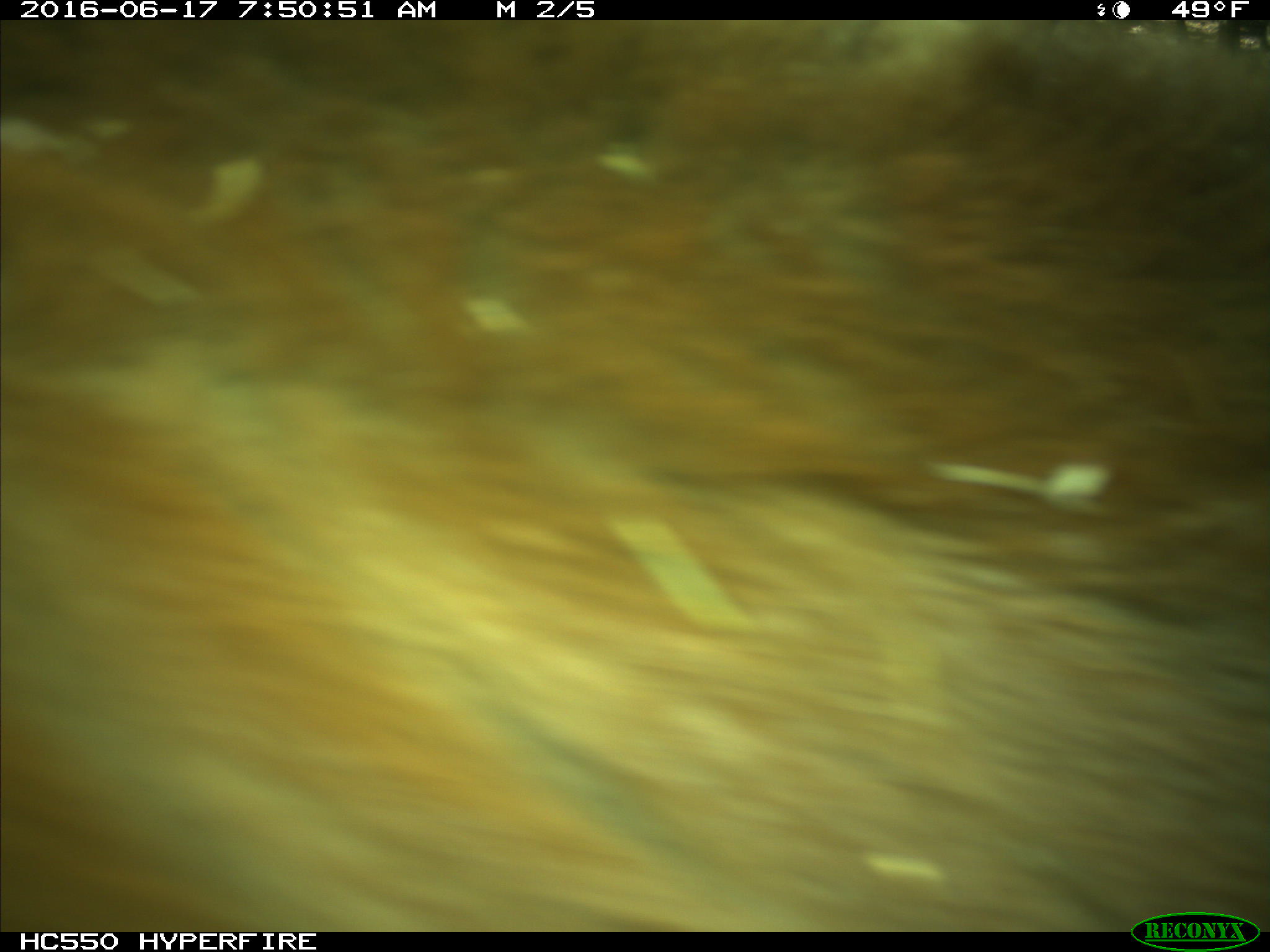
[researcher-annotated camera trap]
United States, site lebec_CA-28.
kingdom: Animalia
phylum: Chordata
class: Mammalia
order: Carnivora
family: Ursidae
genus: Ursus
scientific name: Ursus americanus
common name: american black bear